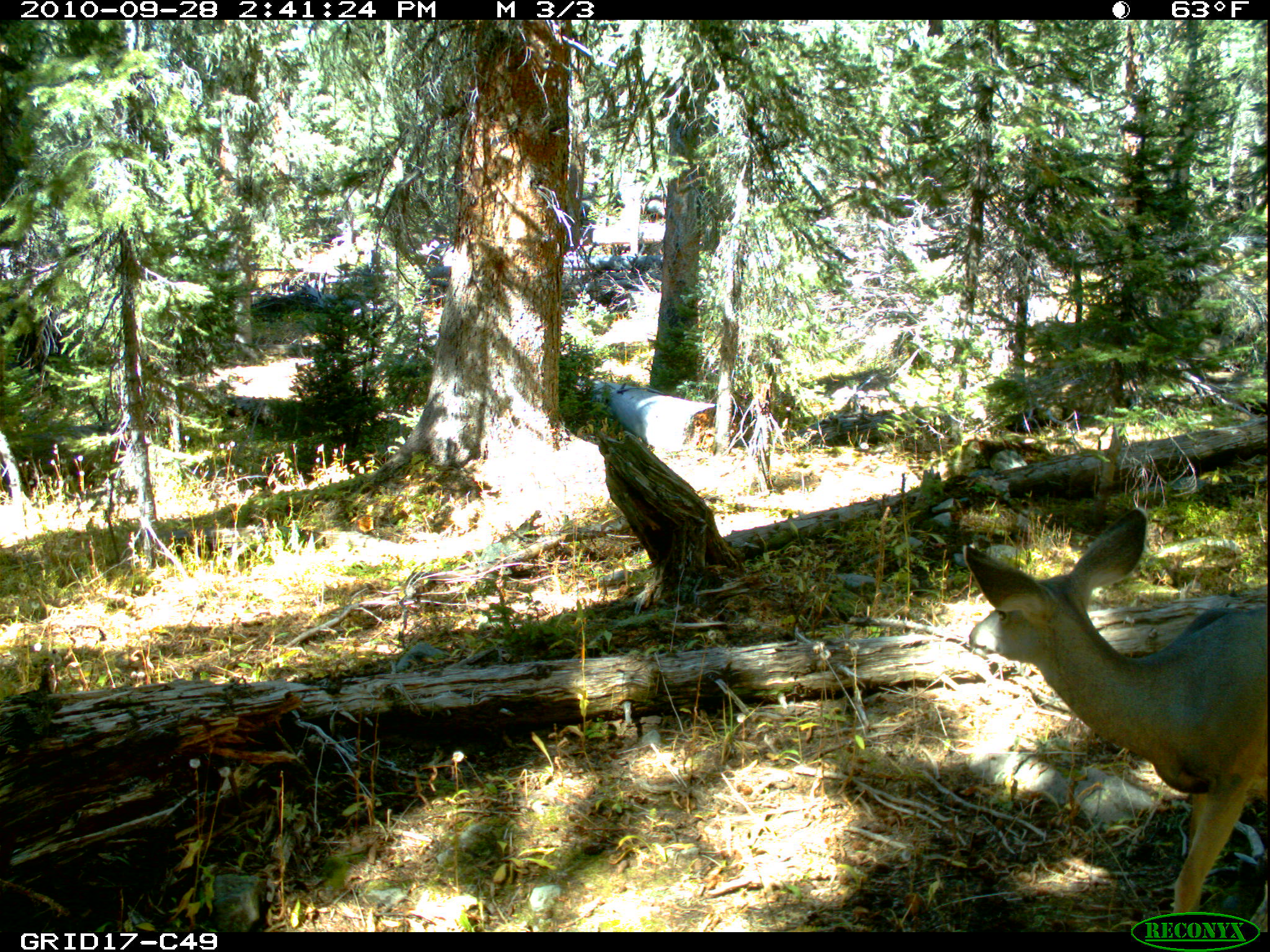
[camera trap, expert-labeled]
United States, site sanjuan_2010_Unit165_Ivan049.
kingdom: Animalia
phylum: Chordata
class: Mammalia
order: Artiodactyla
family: Cervidae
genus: Odocoileus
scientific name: Odocoileus hemionus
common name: mule deer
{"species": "Odocoileus hemionus (mule deer)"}